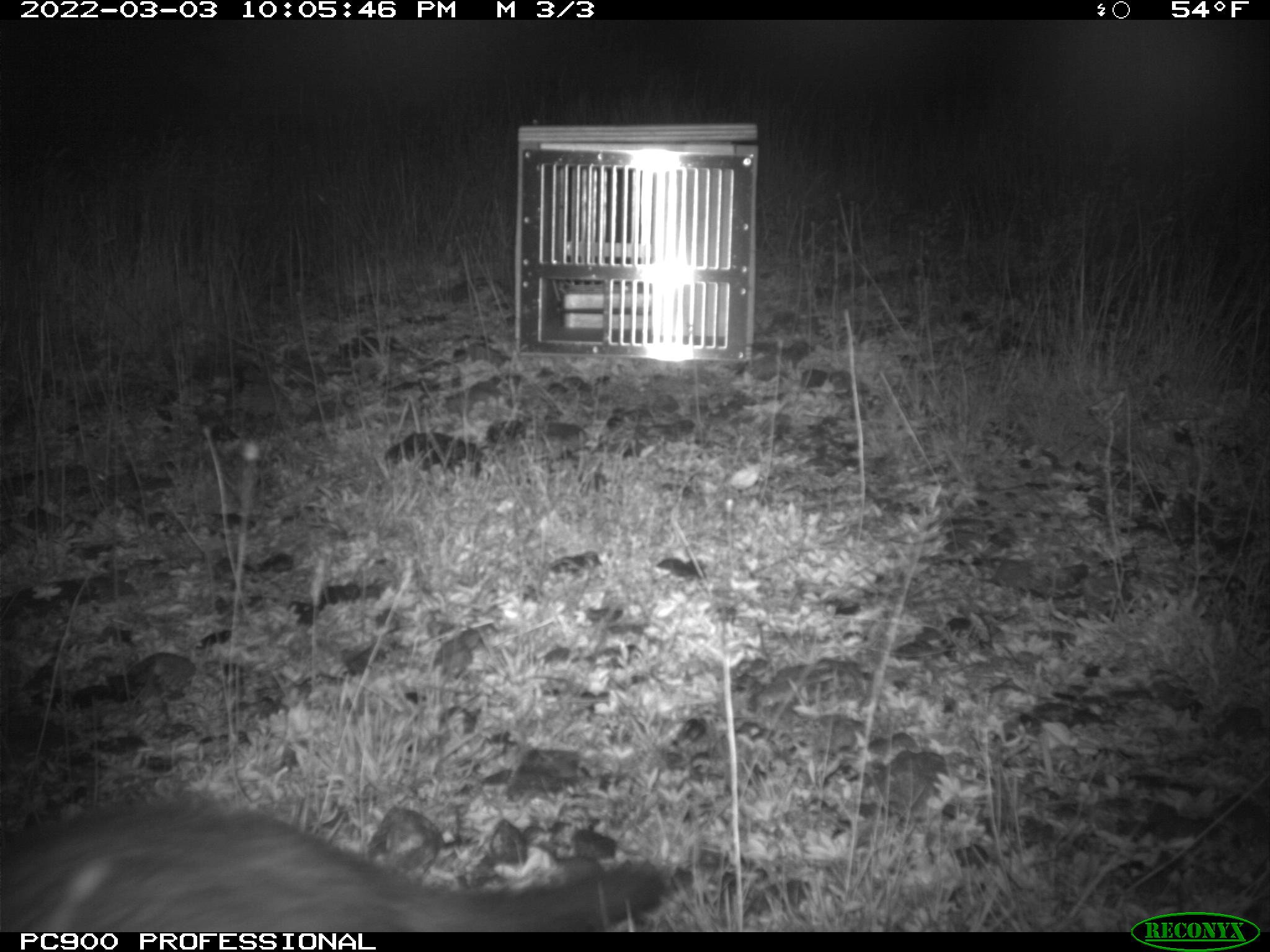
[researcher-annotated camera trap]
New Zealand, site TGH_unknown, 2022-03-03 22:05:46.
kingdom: Animalia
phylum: Chordata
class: Mammalia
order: Carnivora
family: Mustelidae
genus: Mustela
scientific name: Mustela furo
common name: ferret